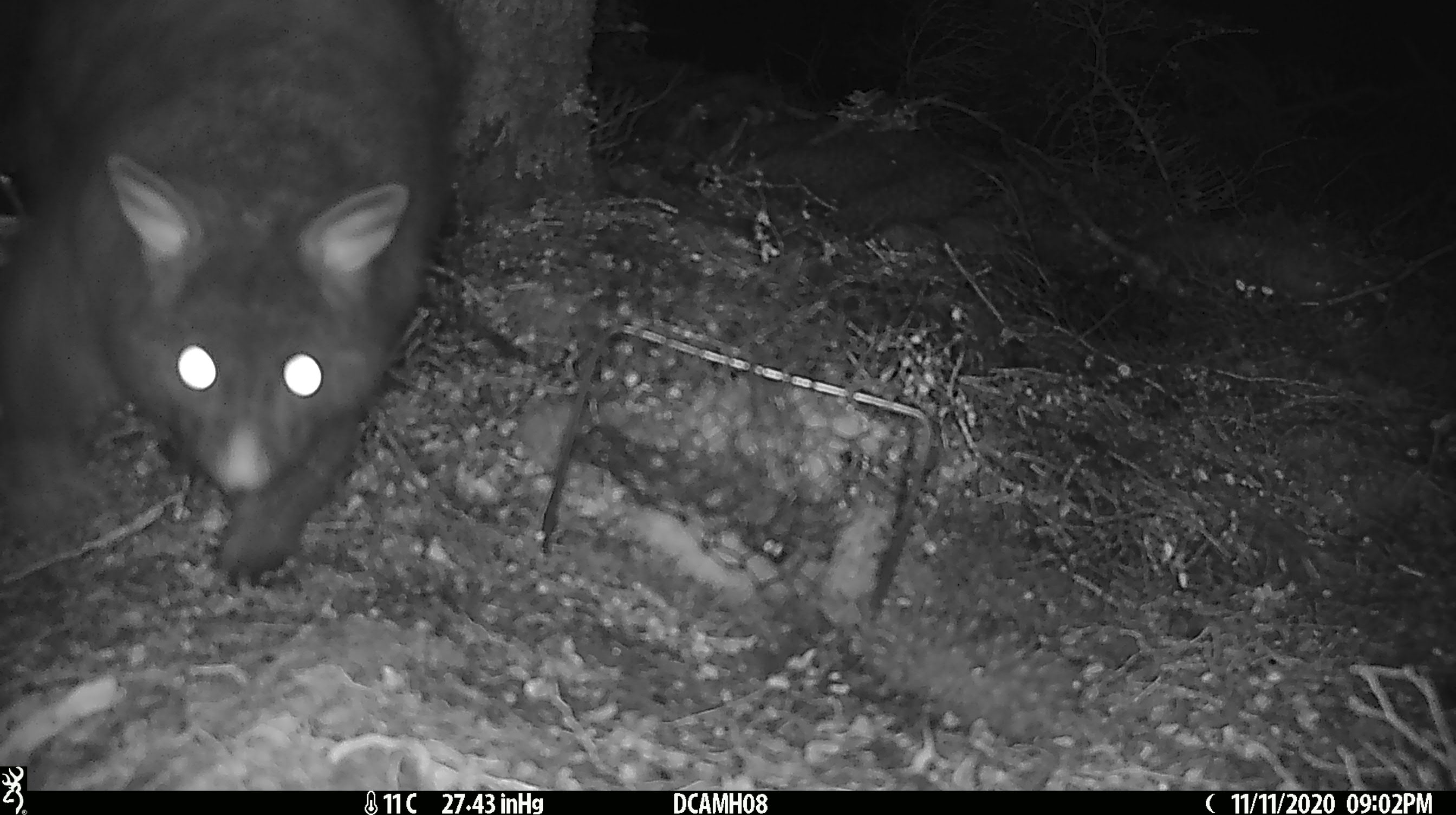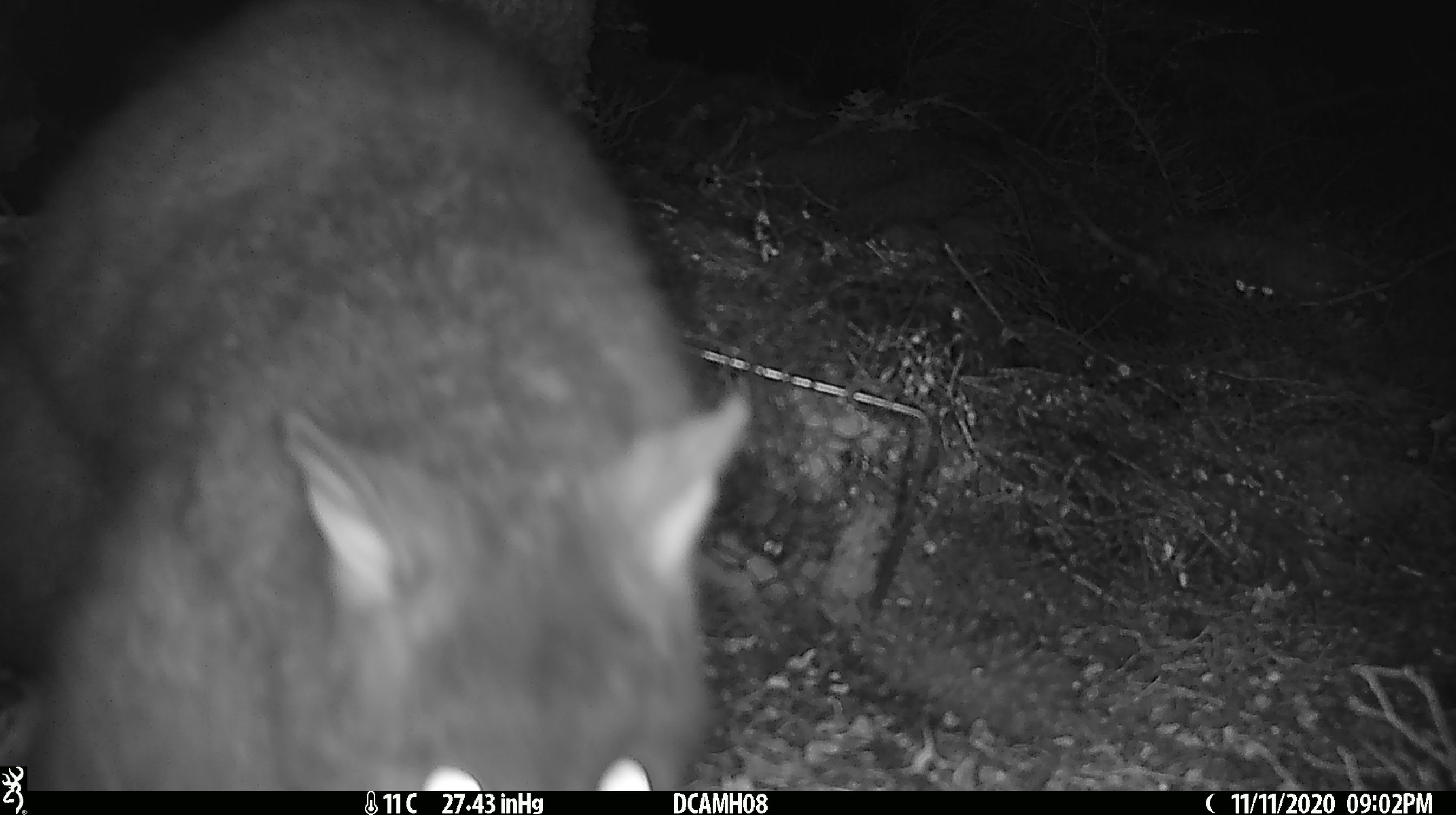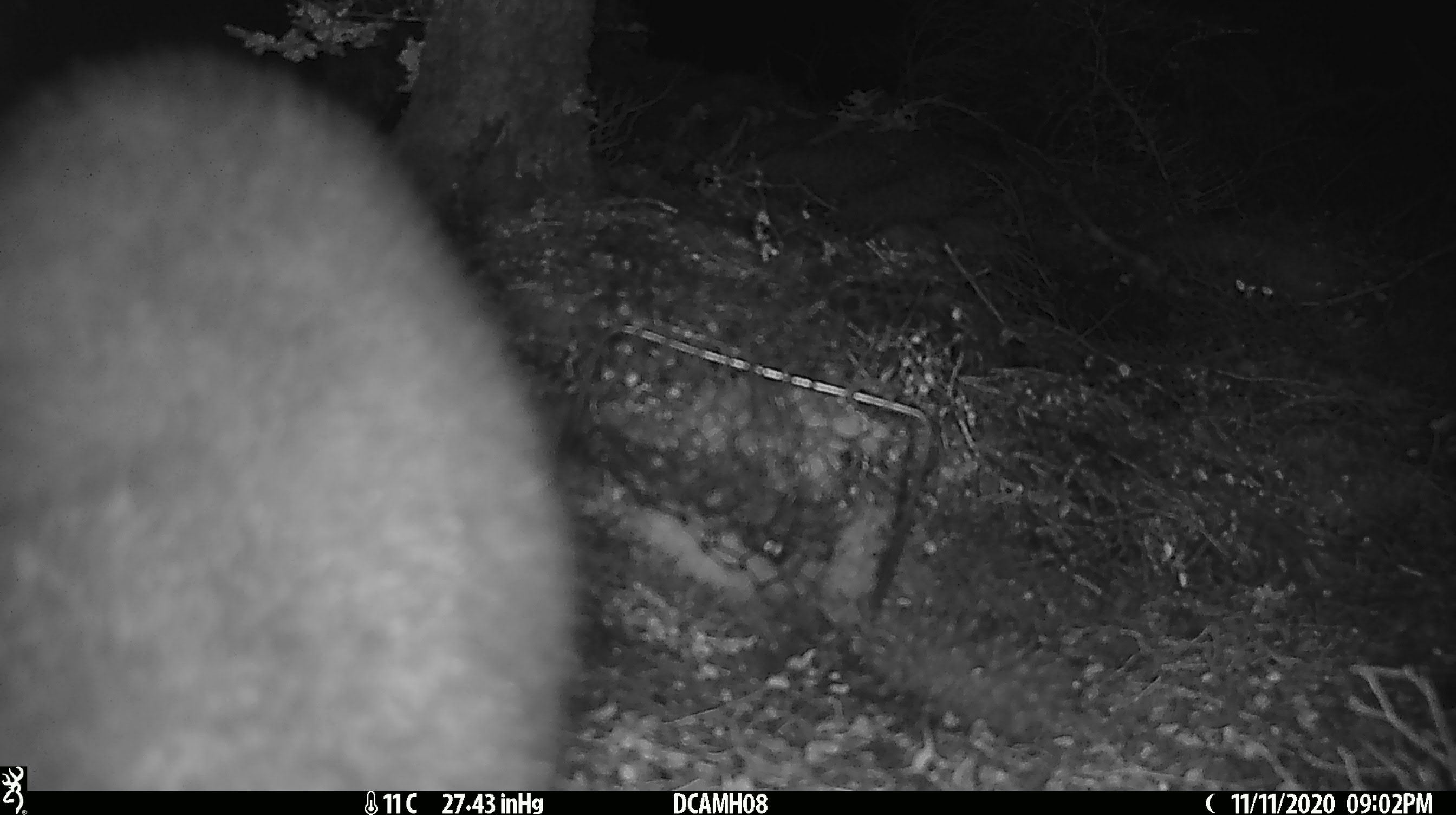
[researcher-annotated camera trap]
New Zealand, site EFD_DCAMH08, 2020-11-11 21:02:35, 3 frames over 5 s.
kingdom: Animalia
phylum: Chordata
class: Mammalia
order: Diprotodontia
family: Phalangeridae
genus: Trichosurus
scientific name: Trichosurus vulpecula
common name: common brushtail possum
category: possum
Possum (common brushtail possum) (Trichosurus vulpecula).